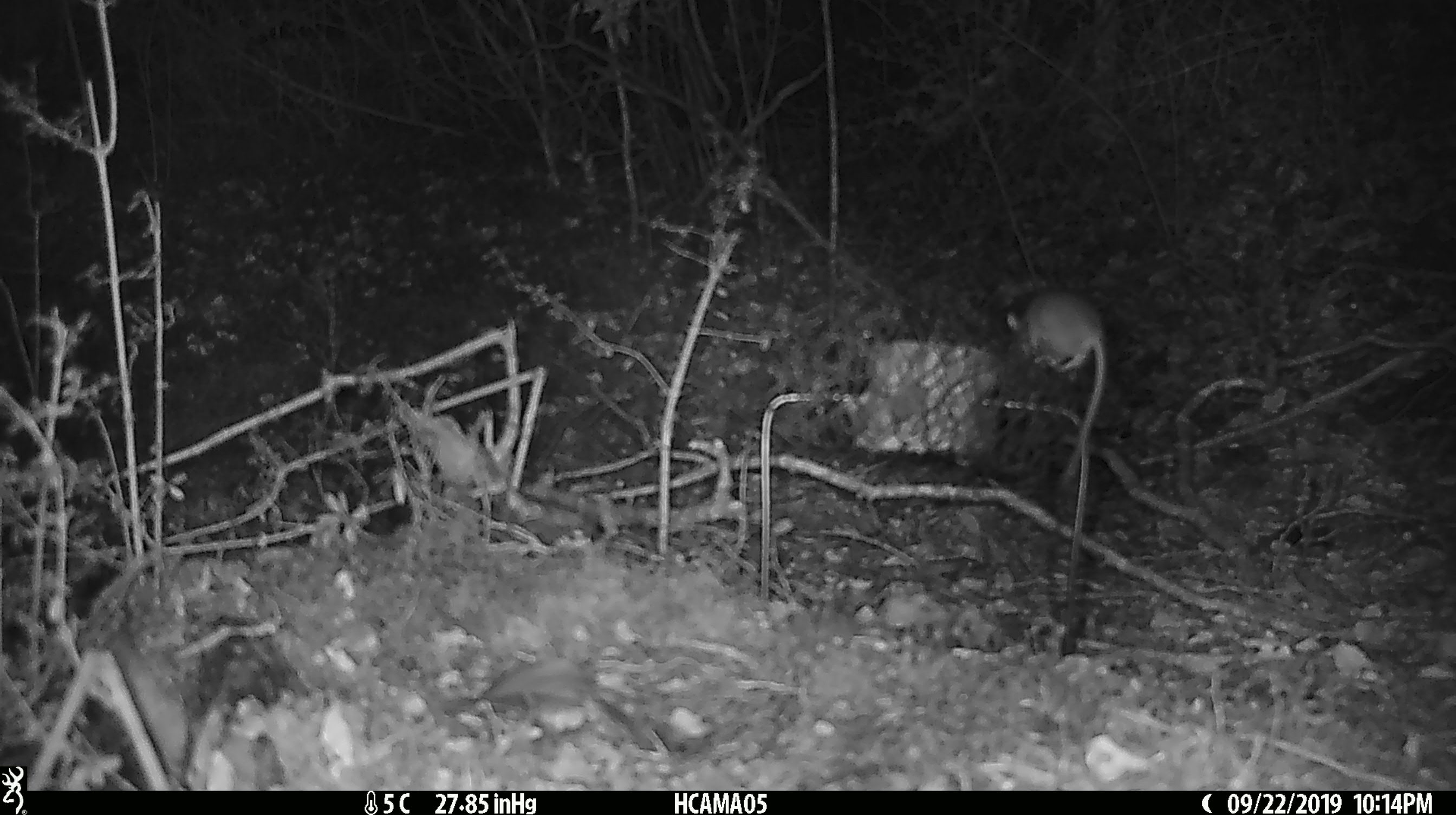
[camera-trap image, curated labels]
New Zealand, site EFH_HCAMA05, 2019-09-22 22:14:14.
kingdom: Animalia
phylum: Chordata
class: Mammalia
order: Rodentia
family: Muridae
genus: Mus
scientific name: Mus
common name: mouse